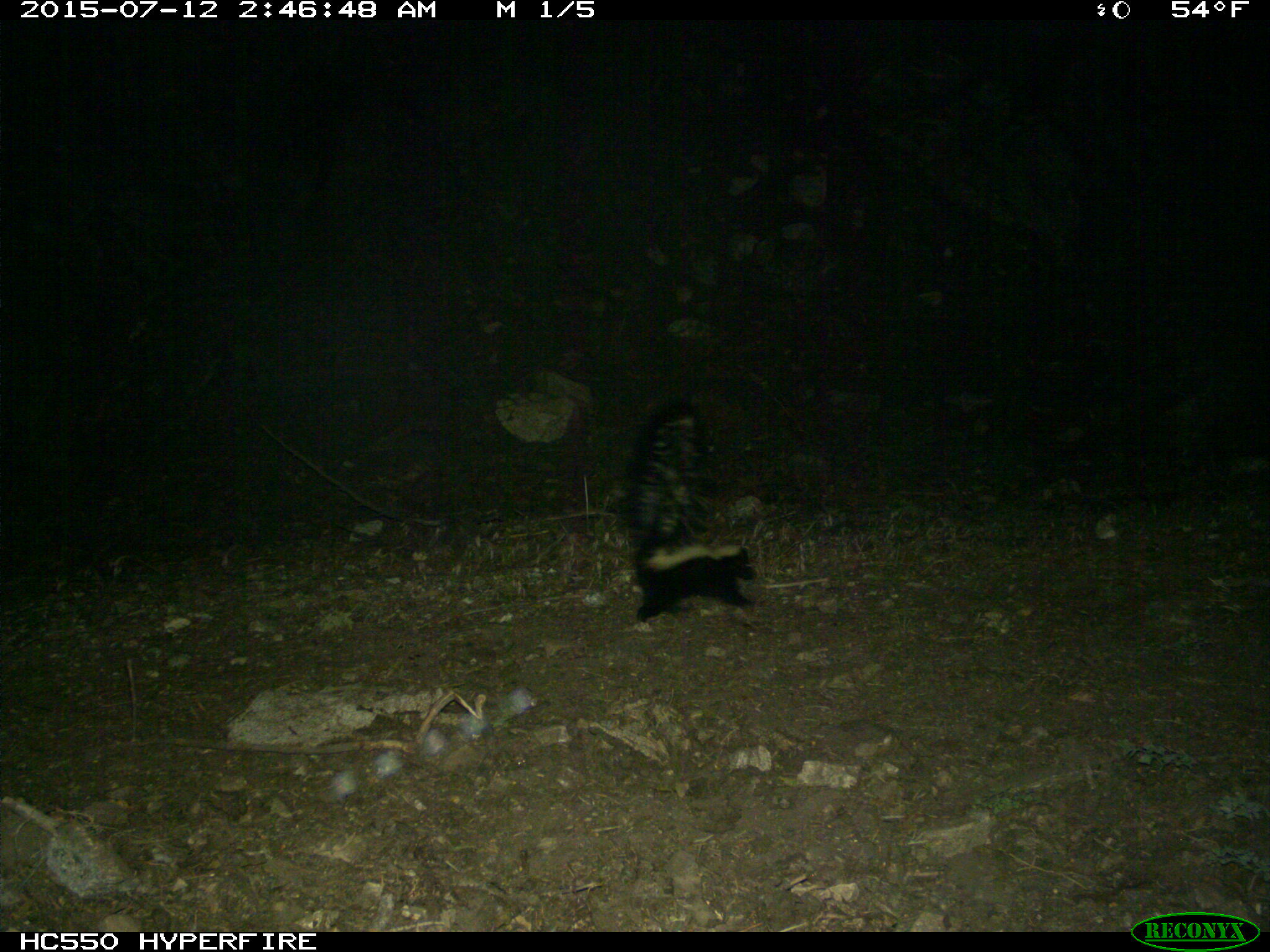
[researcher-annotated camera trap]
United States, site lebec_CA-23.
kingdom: Animalia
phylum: Chordata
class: Mammalia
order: Carnivora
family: Mephitidae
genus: Mephitis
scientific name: Mephitis mephitis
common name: striped skunk